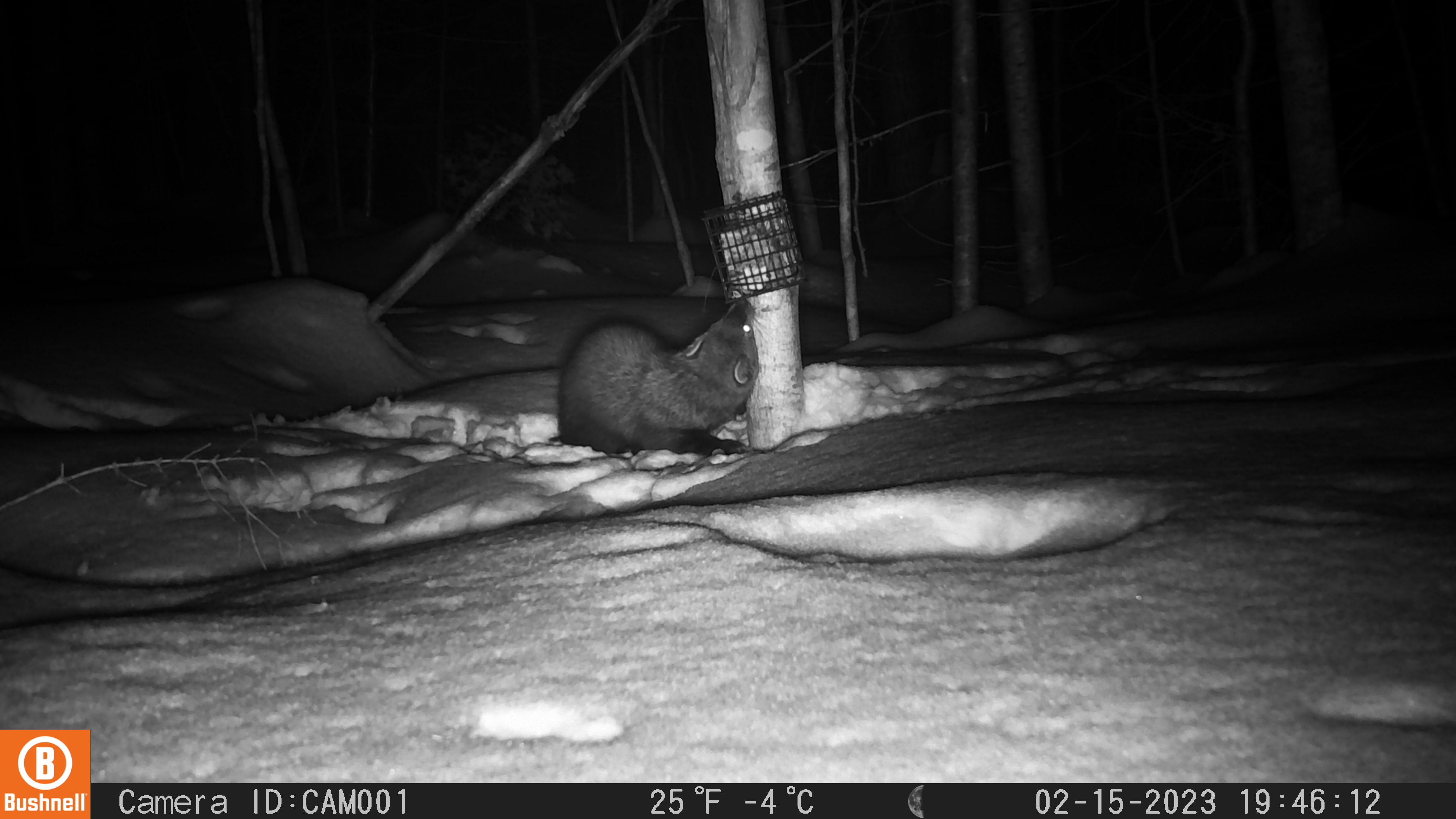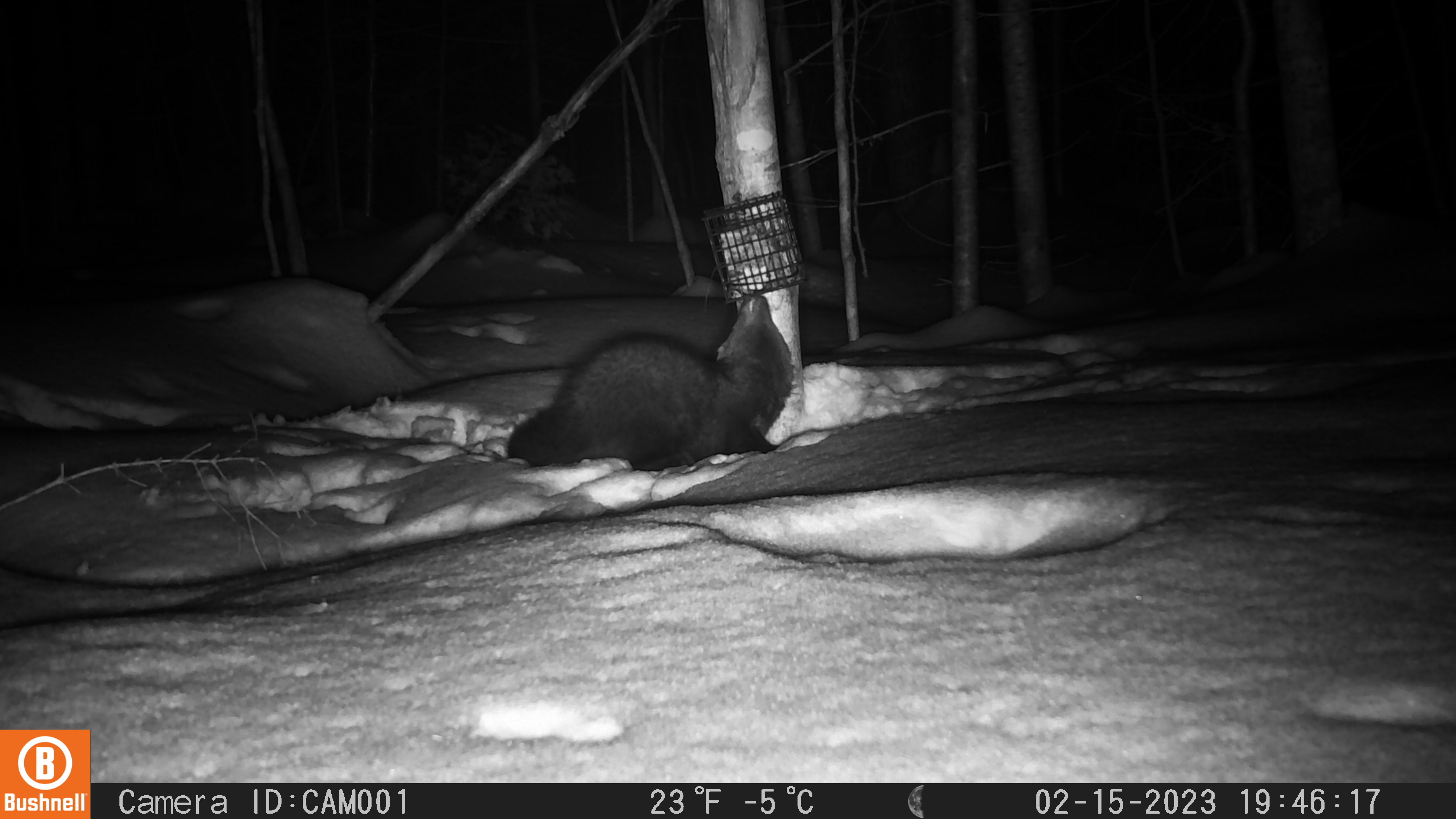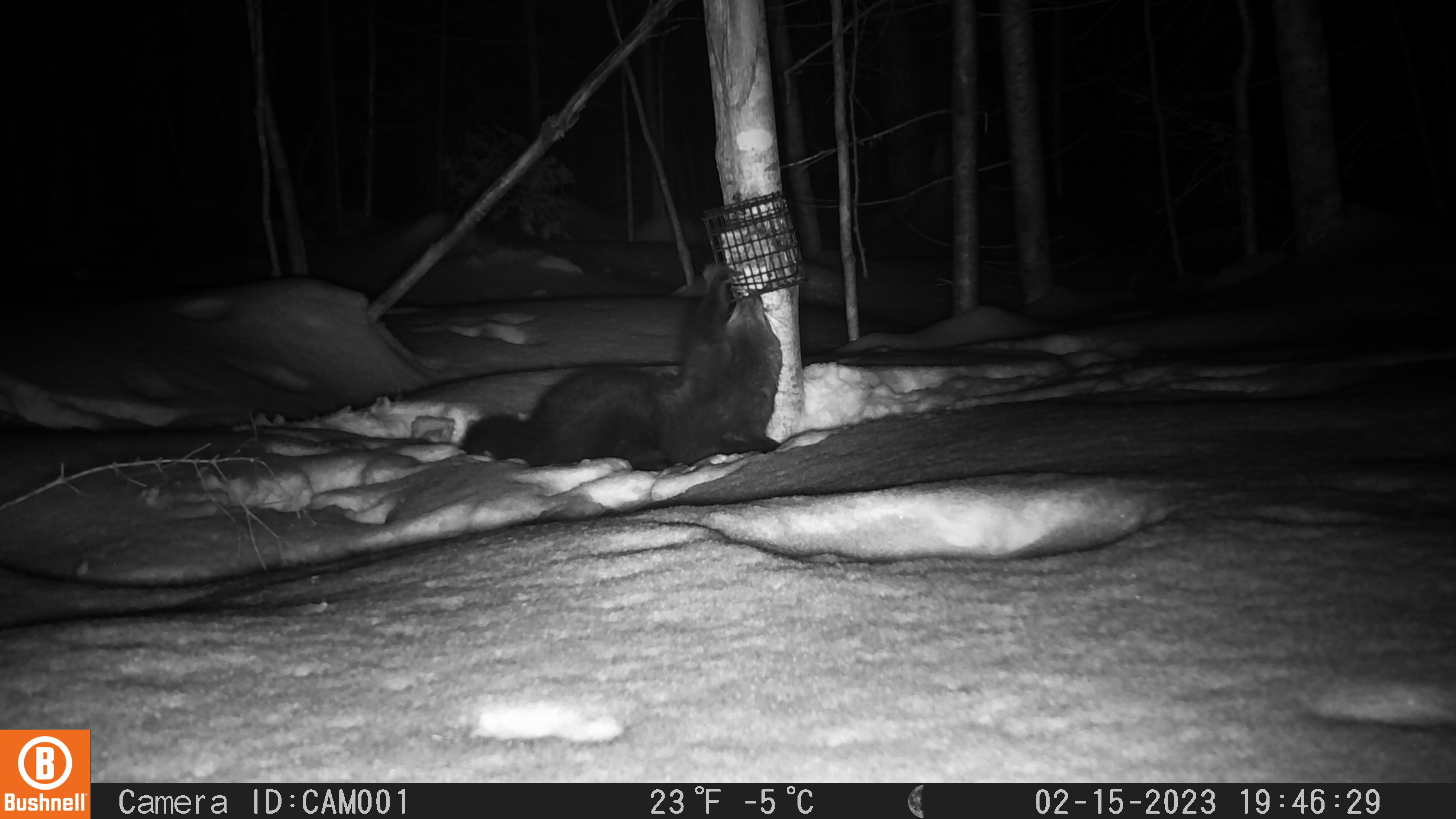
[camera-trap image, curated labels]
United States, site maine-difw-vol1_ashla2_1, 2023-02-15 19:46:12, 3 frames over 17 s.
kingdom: Animalia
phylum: Chordata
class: Mammalia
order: Carnivora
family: Mustelidae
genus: Pekania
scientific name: Pekania pennanti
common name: fisher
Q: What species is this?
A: Fisher (Pekania pennanti).